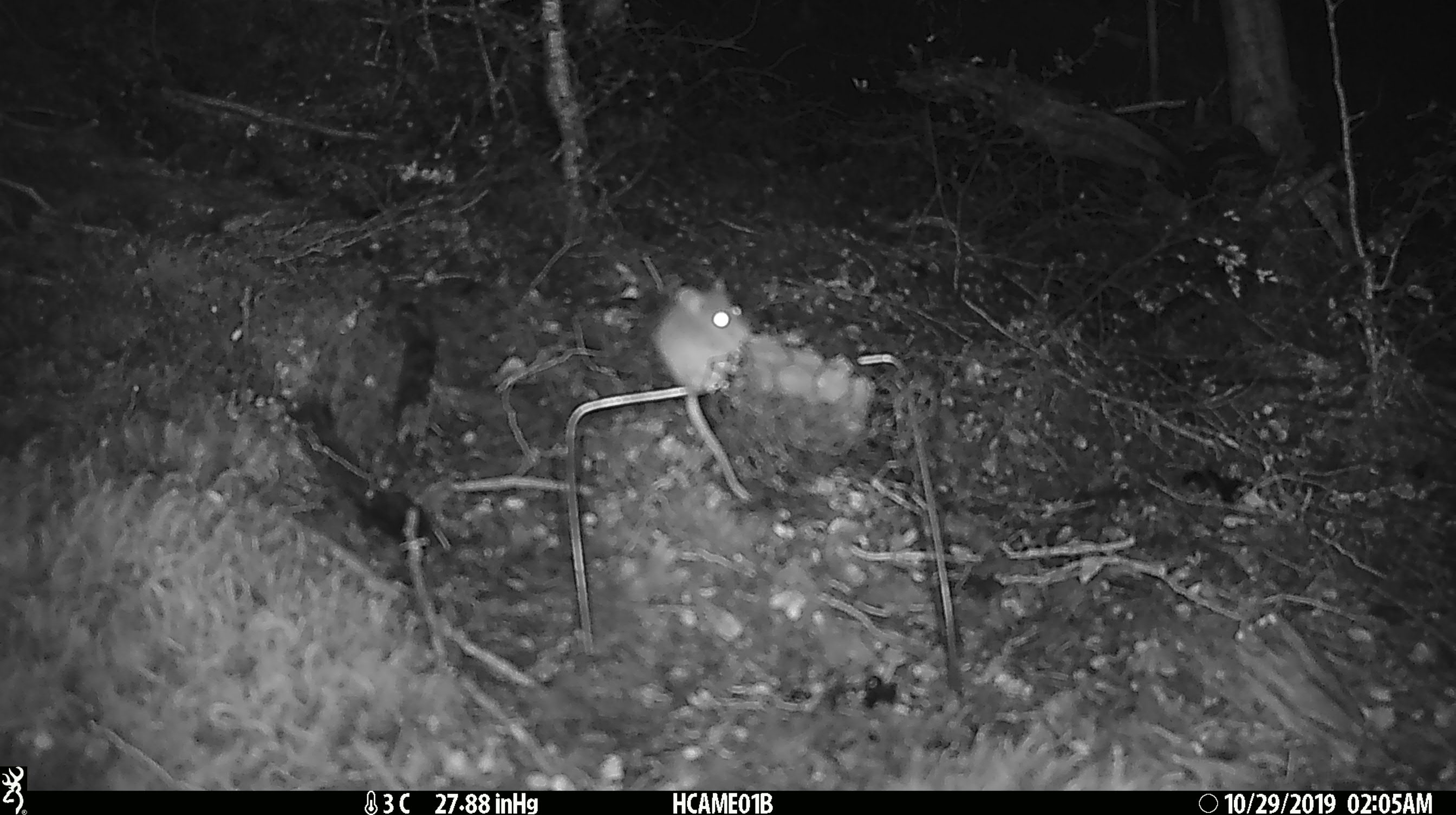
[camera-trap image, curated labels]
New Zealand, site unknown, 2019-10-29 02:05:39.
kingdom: Animalia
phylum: Chordata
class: Mammalia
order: Rodentia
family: Muridae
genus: Mus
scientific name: Mus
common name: mouse